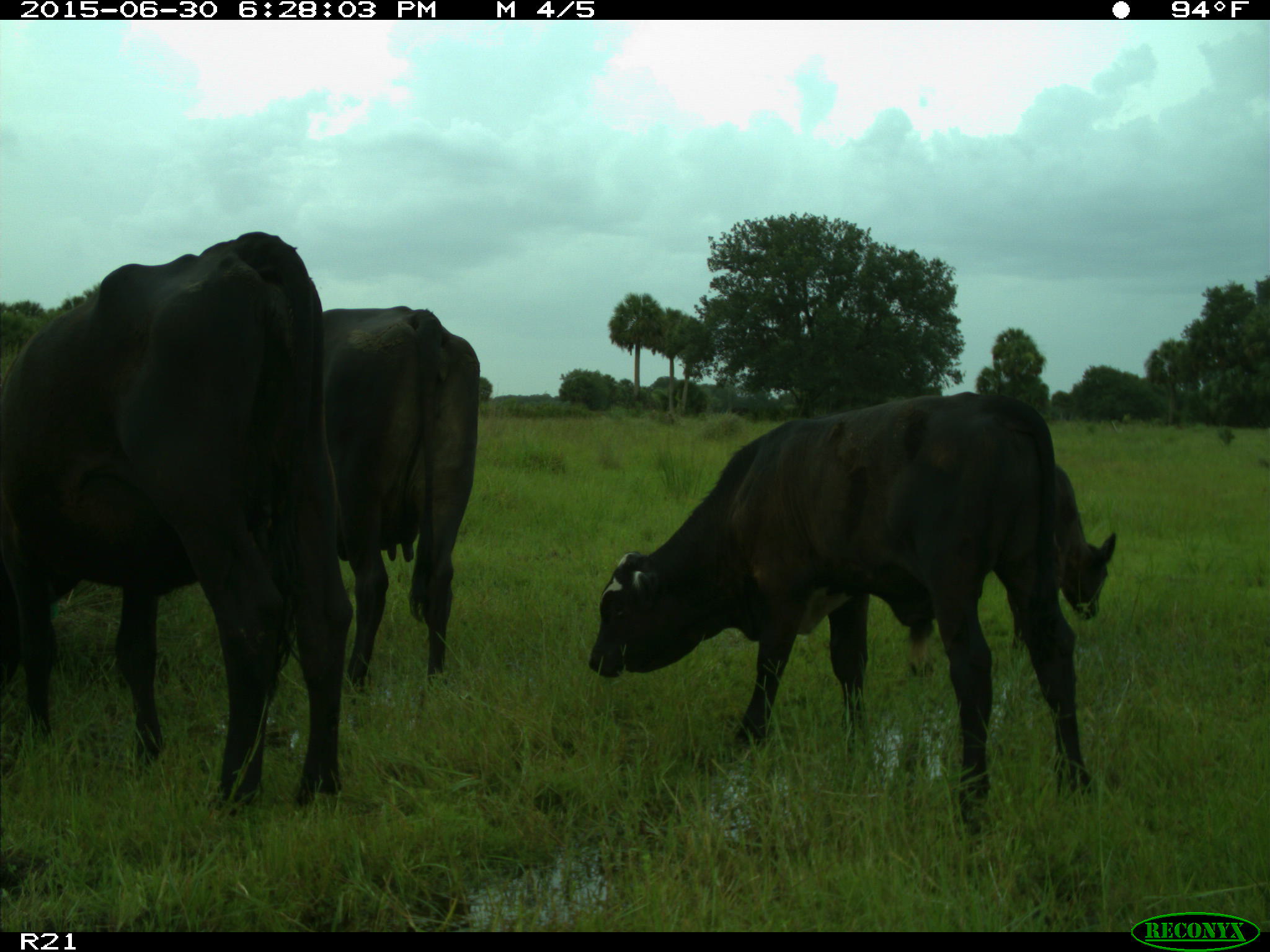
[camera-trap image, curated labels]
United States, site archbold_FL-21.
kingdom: Animalia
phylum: Chordata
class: Mammalia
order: Artiodactyla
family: Bovidae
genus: Bos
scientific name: Bos taurus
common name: domestic cow